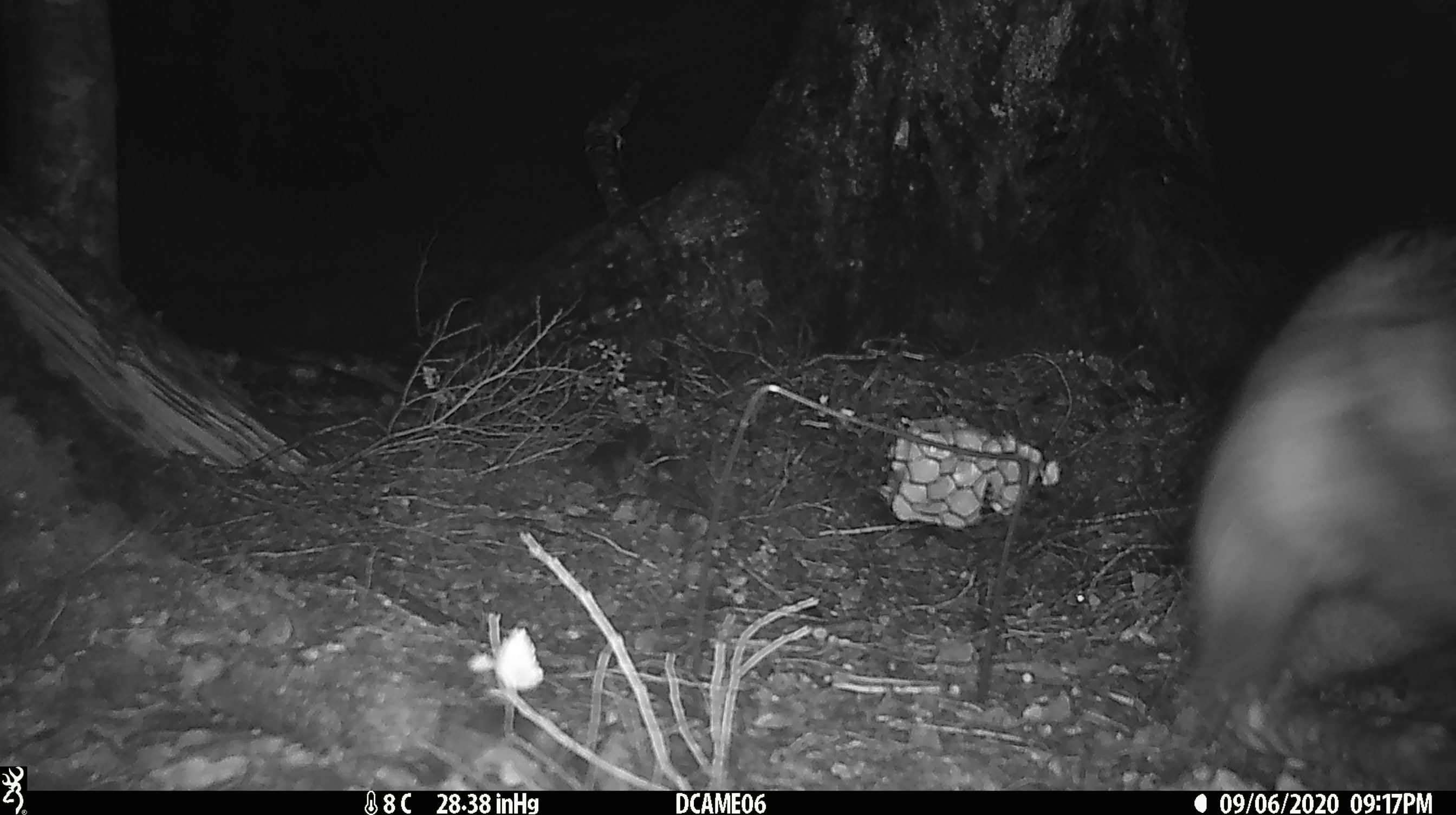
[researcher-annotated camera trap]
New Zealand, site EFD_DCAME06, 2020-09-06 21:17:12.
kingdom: Animalia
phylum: Chordata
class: Mammalia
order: Diprotodontia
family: Phalangeridae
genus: Trichosurus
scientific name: Trichosurus vulpecula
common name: common brushtail possum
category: possum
Possum (common brushtail possum) (Trichosurus vulpecula).